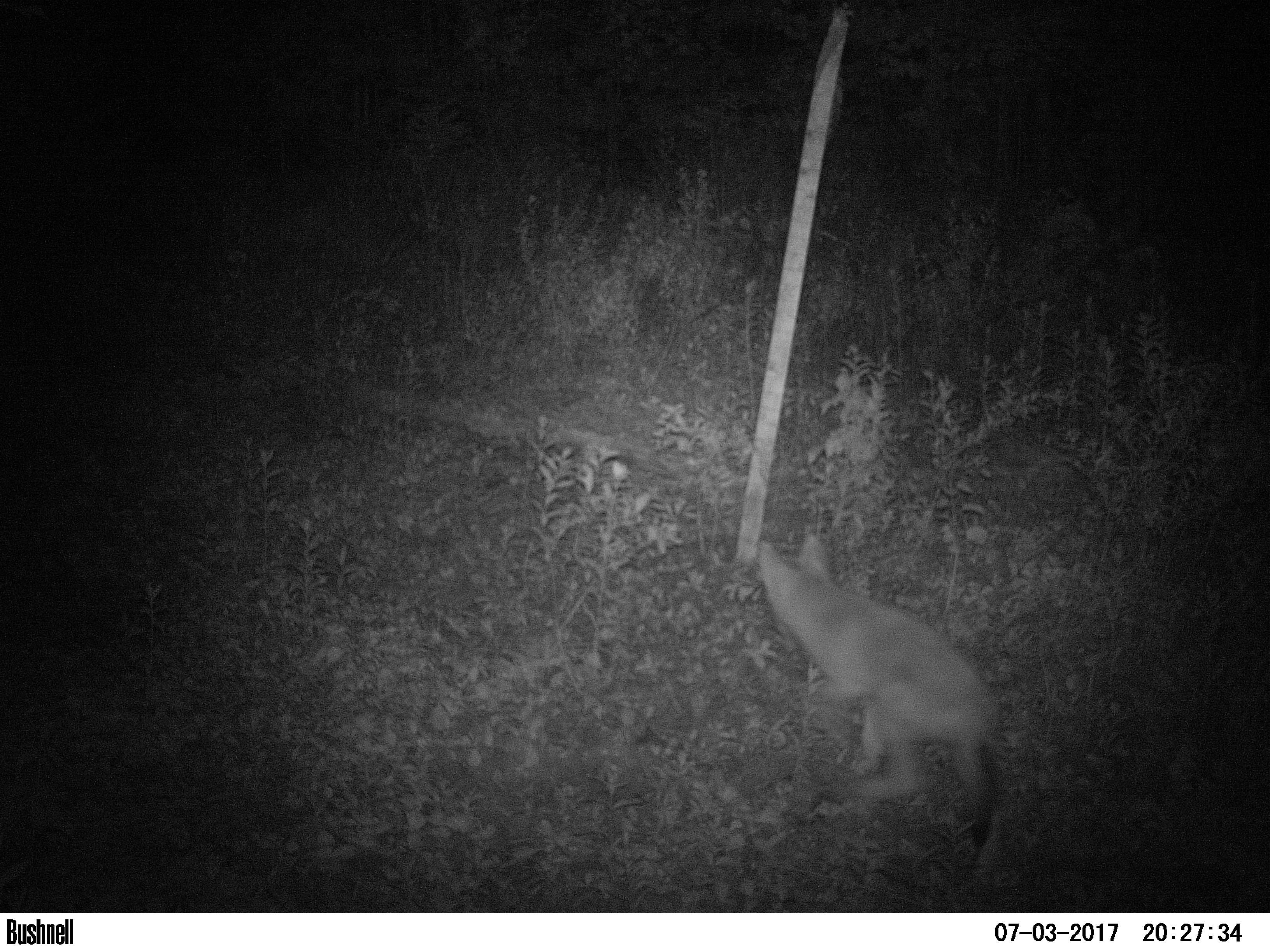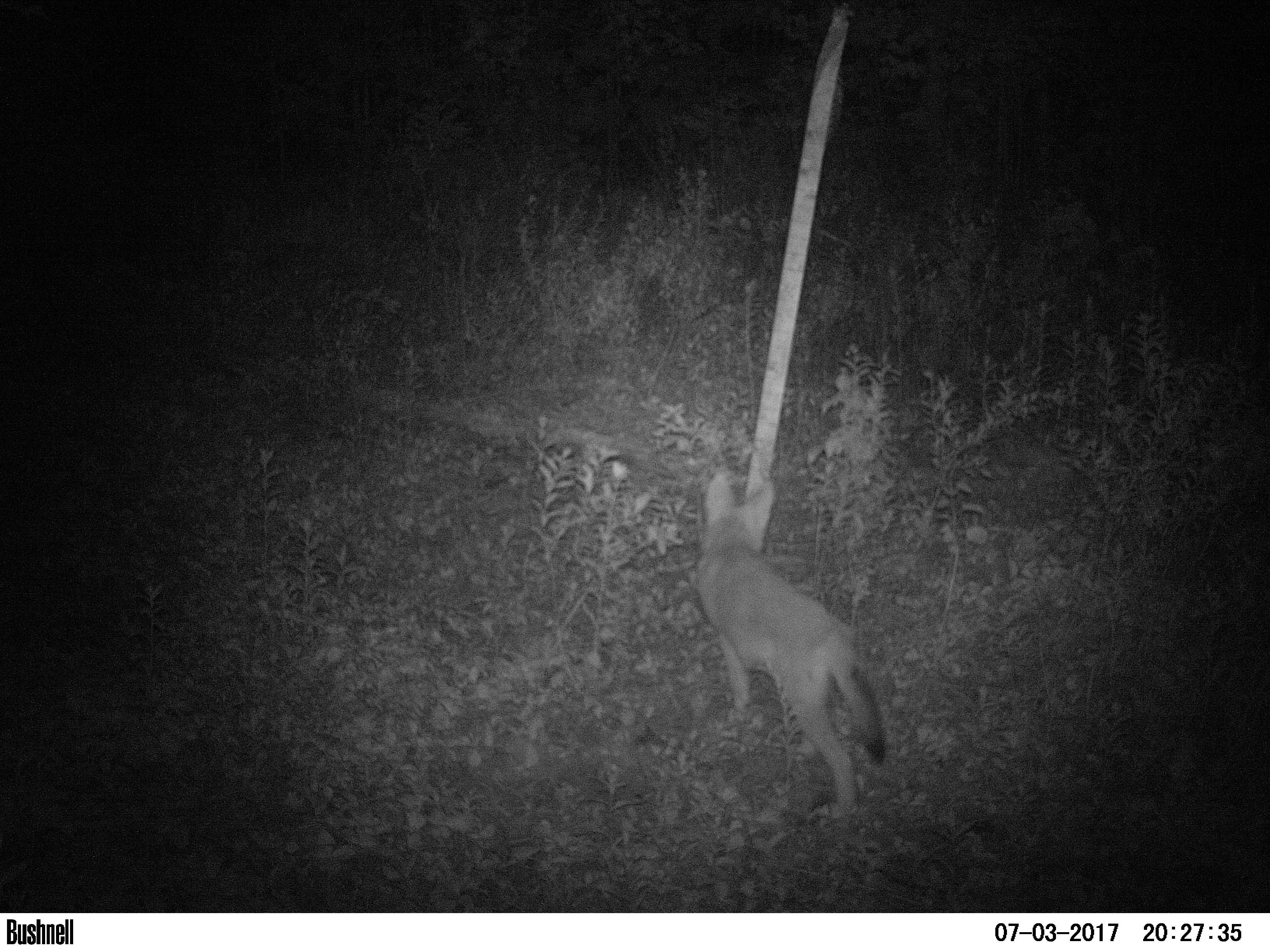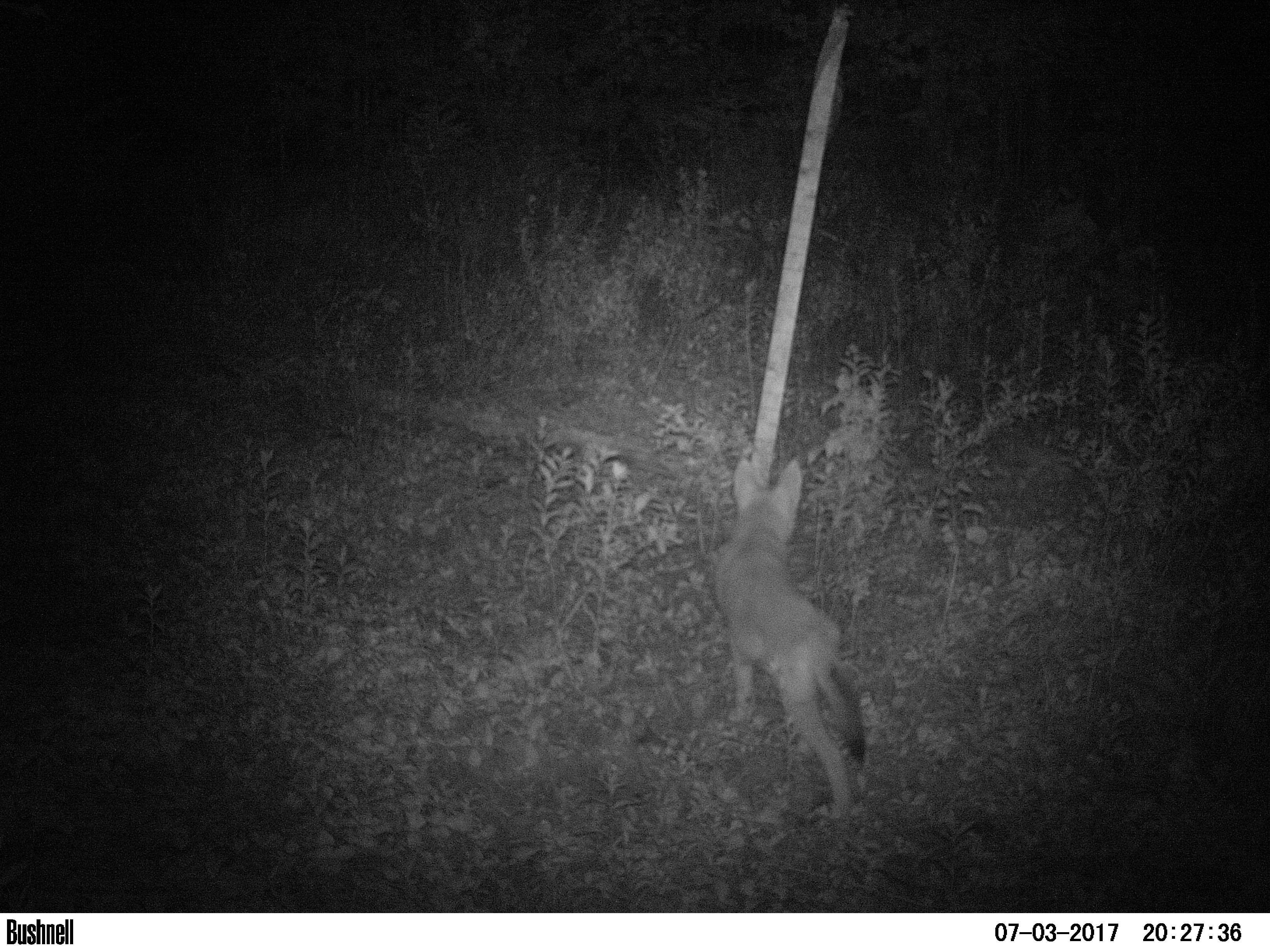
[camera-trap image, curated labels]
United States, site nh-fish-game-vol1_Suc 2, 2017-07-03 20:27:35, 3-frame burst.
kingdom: Animalia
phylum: Chordata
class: Mammalia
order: Carnivora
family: Canidae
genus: Canis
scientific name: Canis latrans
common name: coyote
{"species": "coyote (Canis latrans)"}